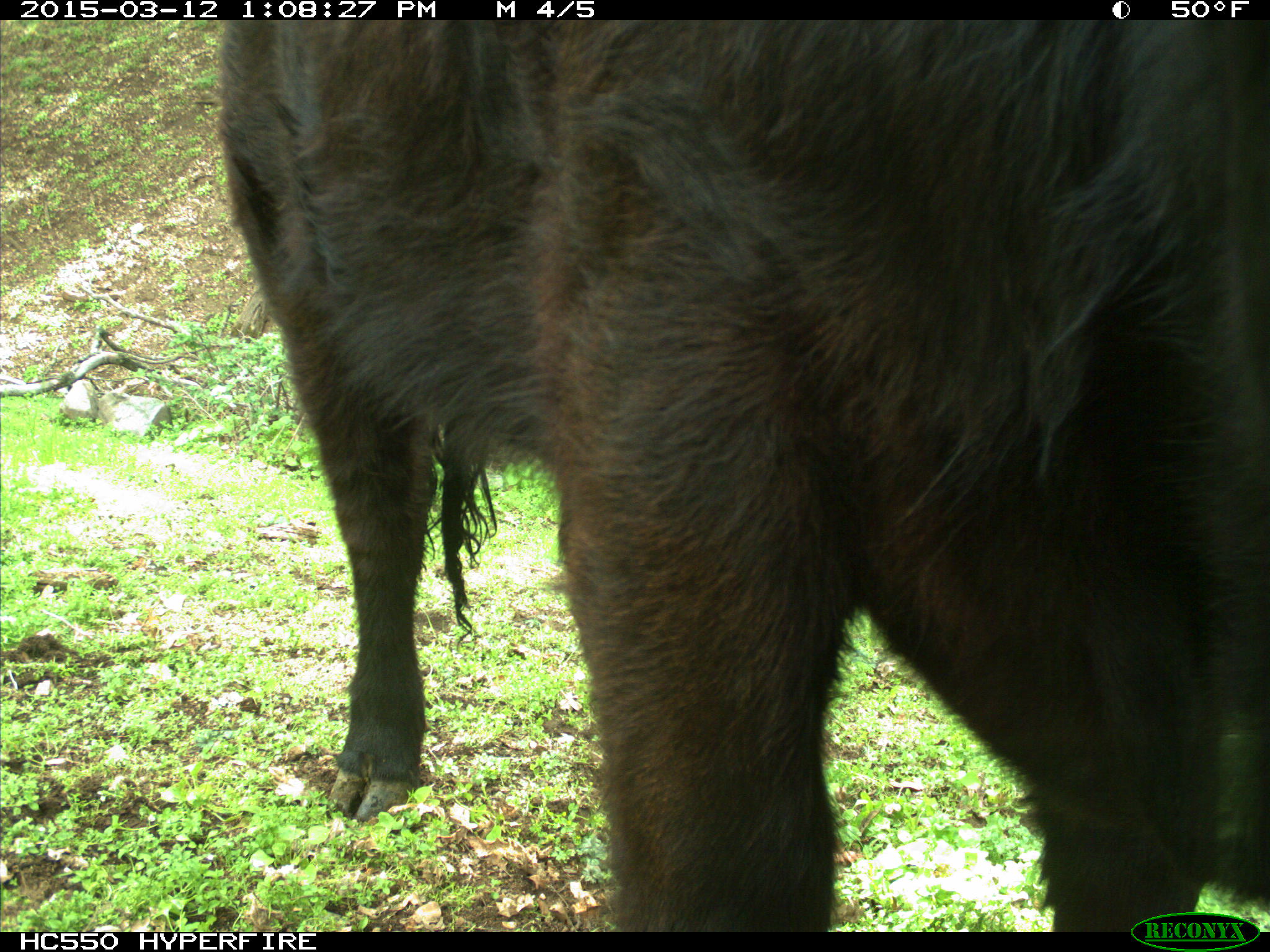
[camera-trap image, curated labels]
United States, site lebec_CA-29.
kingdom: Animalia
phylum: Chordata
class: Mammalia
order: Artiodactyla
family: Bovidae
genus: Bos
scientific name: Bos taurus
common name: domestic cow